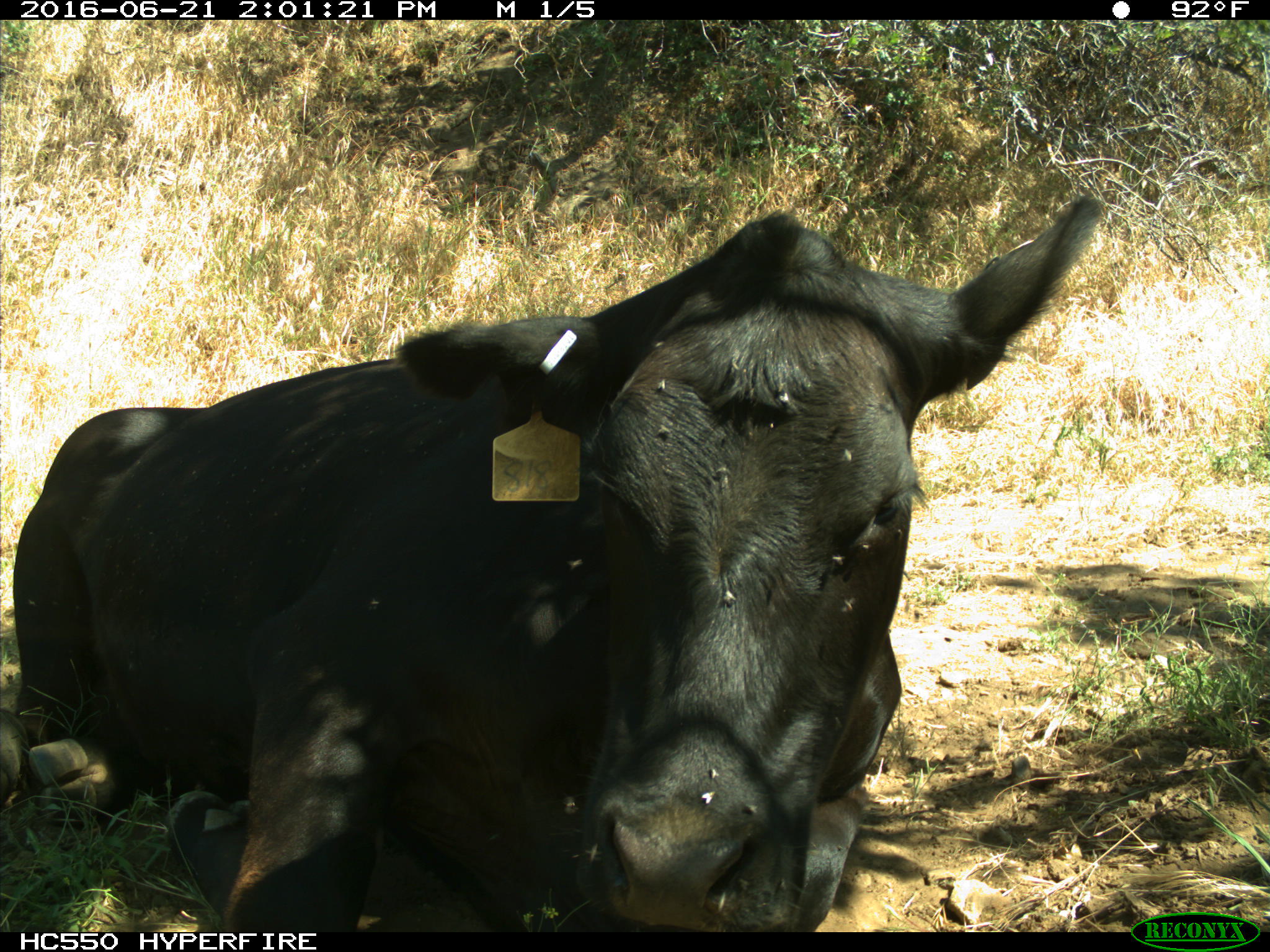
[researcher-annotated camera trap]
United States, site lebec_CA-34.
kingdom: Animalia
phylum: Chordata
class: Mammalia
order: Artiodactyla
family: Bovidae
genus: Bos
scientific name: Bos taurus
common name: domestic cow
Bos taurus (domestic cow).